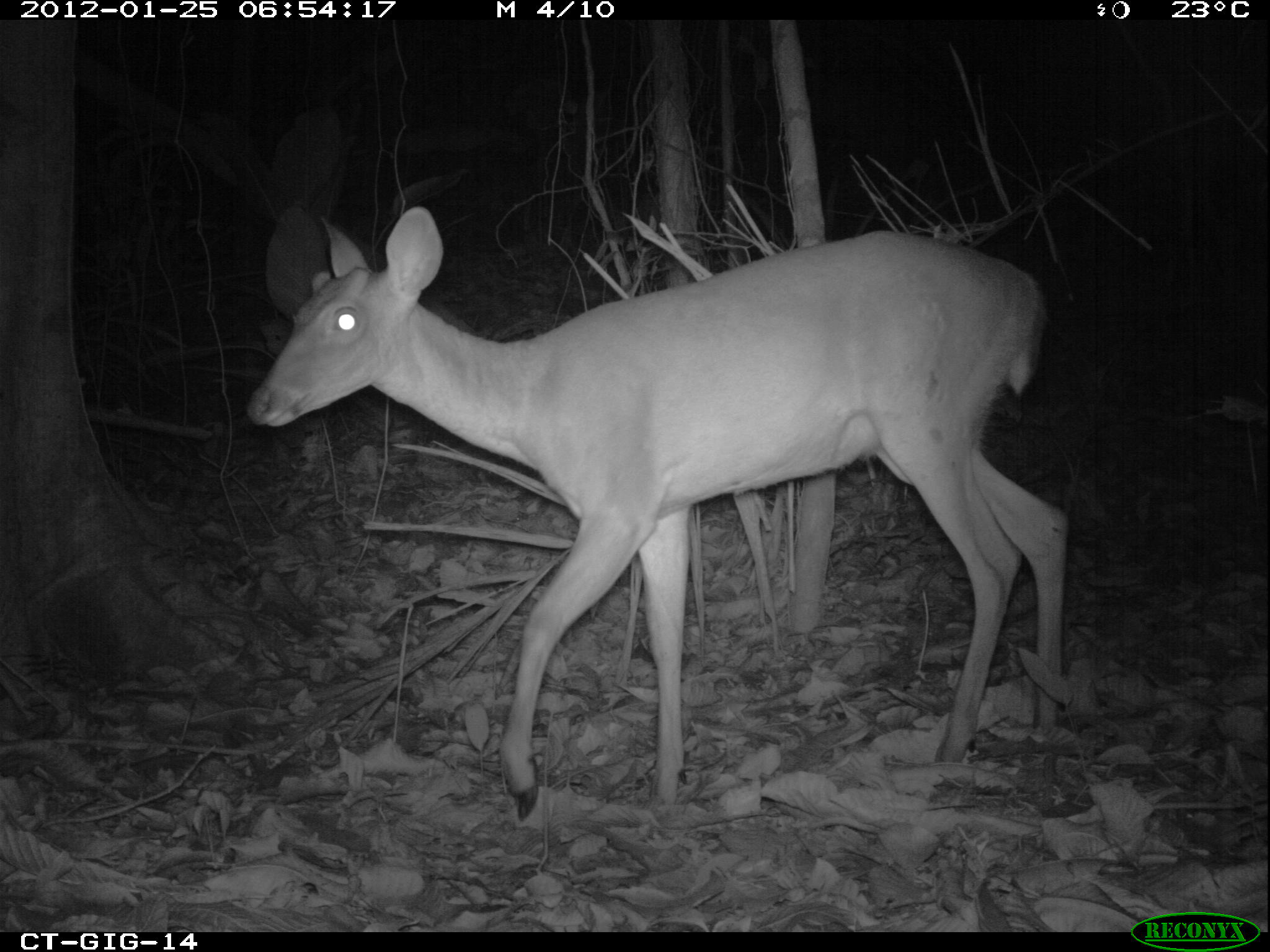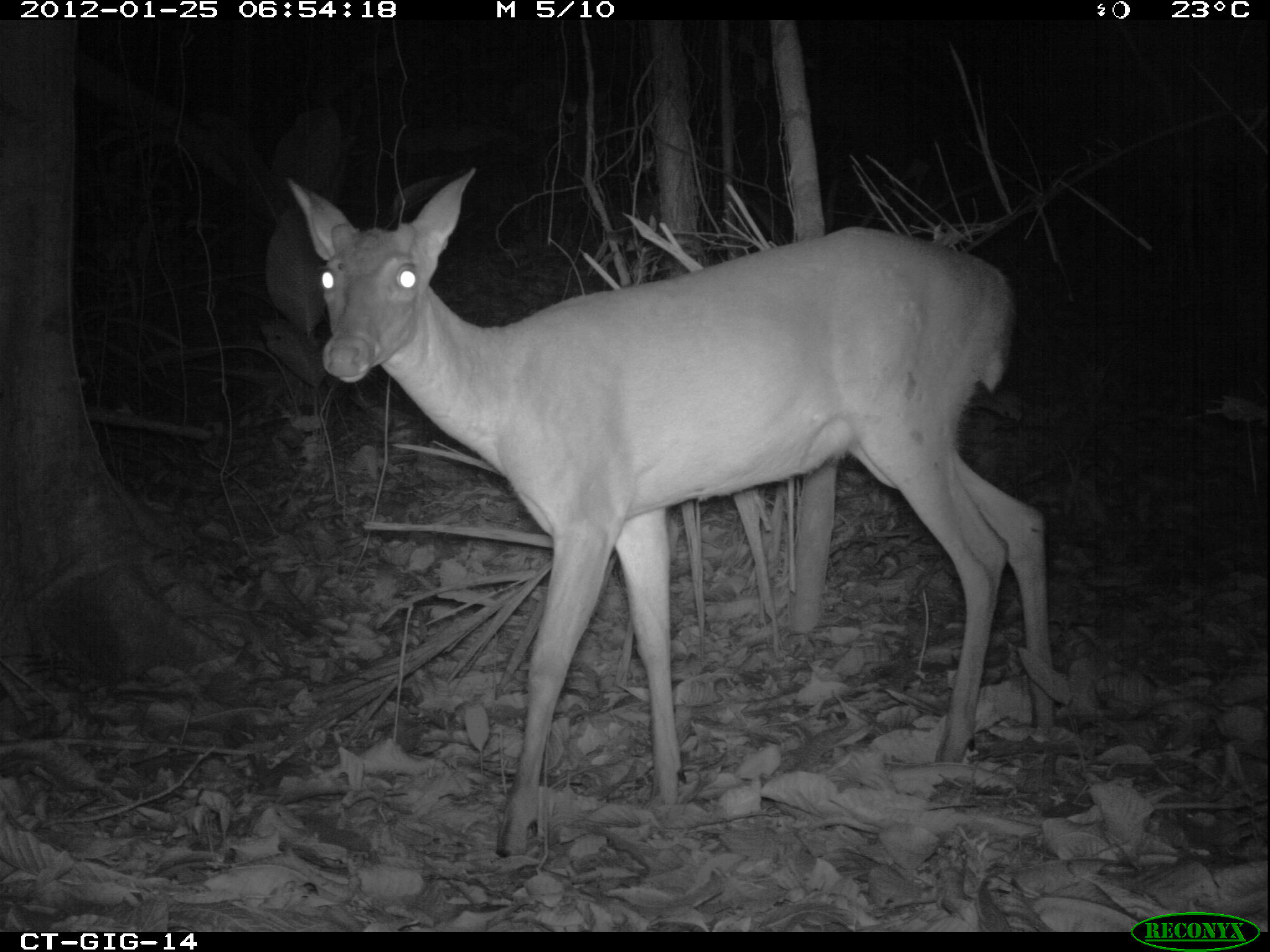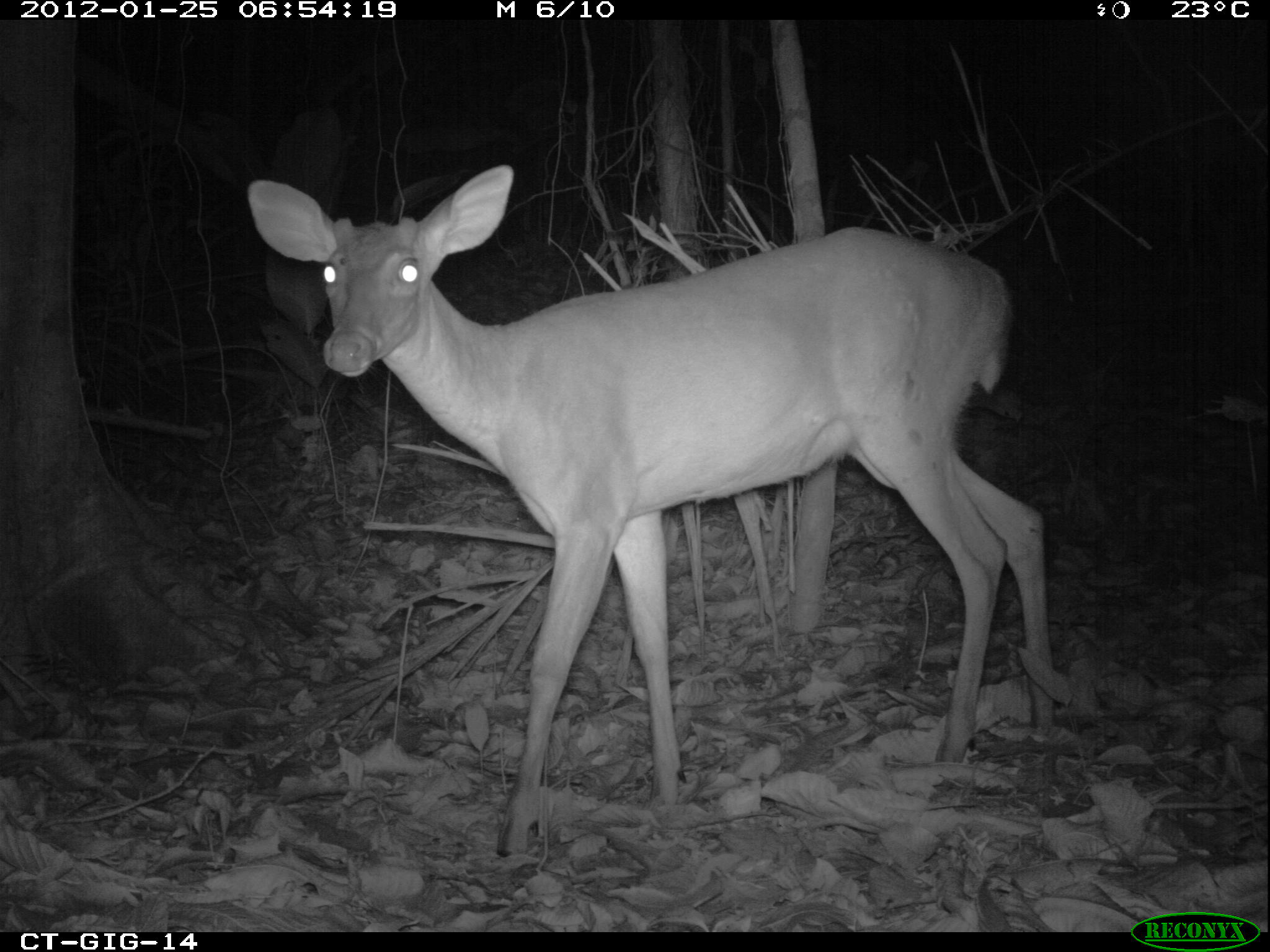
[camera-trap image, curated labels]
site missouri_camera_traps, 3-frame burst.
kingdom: Animalia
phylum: Chordata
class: Mammalia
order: Artiodactyla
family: Cervidae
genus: Odocoileus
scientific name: Odocoileus virginianus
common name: white-tailed deer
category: white tailed deer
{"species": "white tailed deer (white-tailed deer) (Odocoileus virginianus)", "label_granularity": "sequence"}